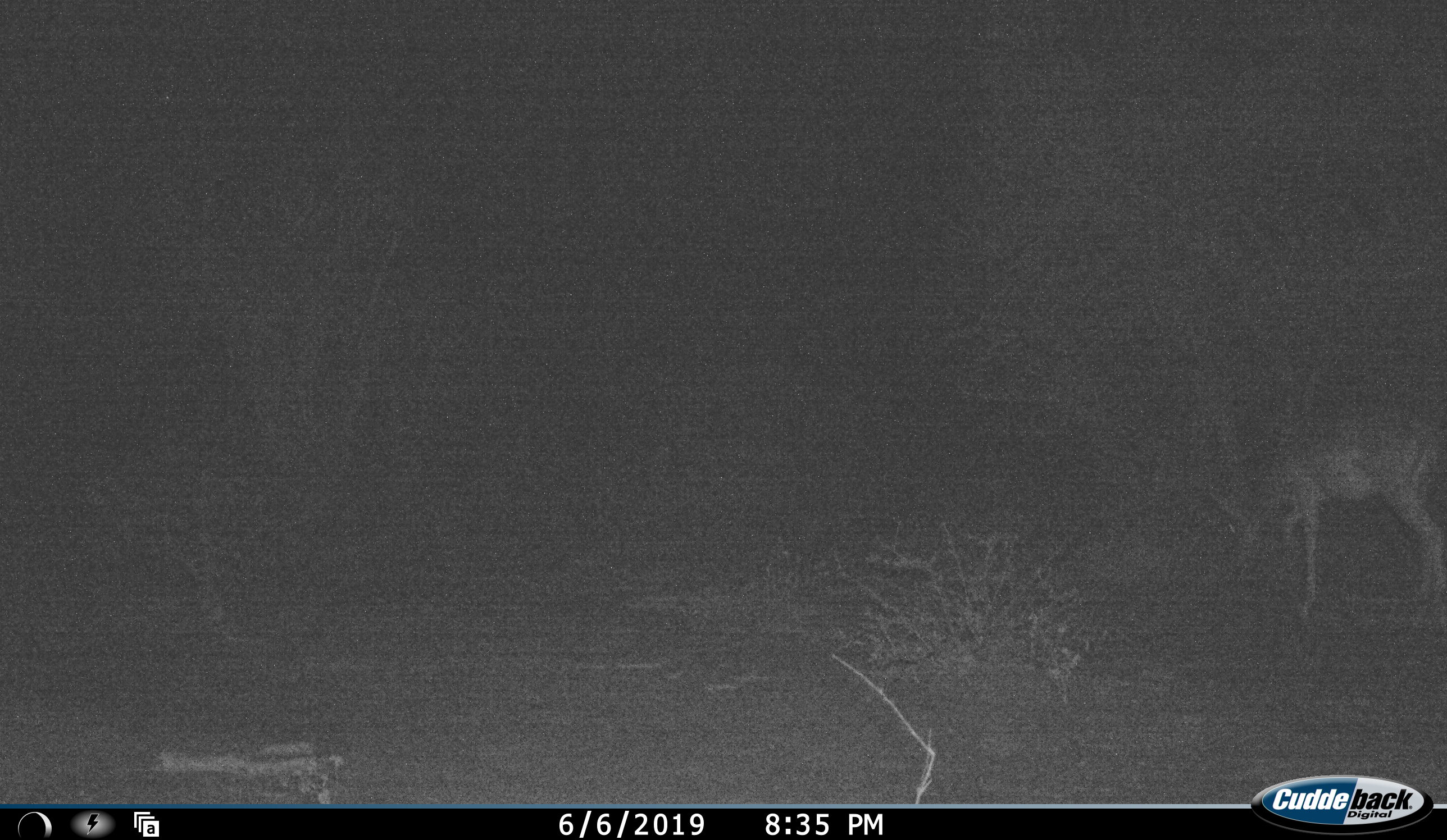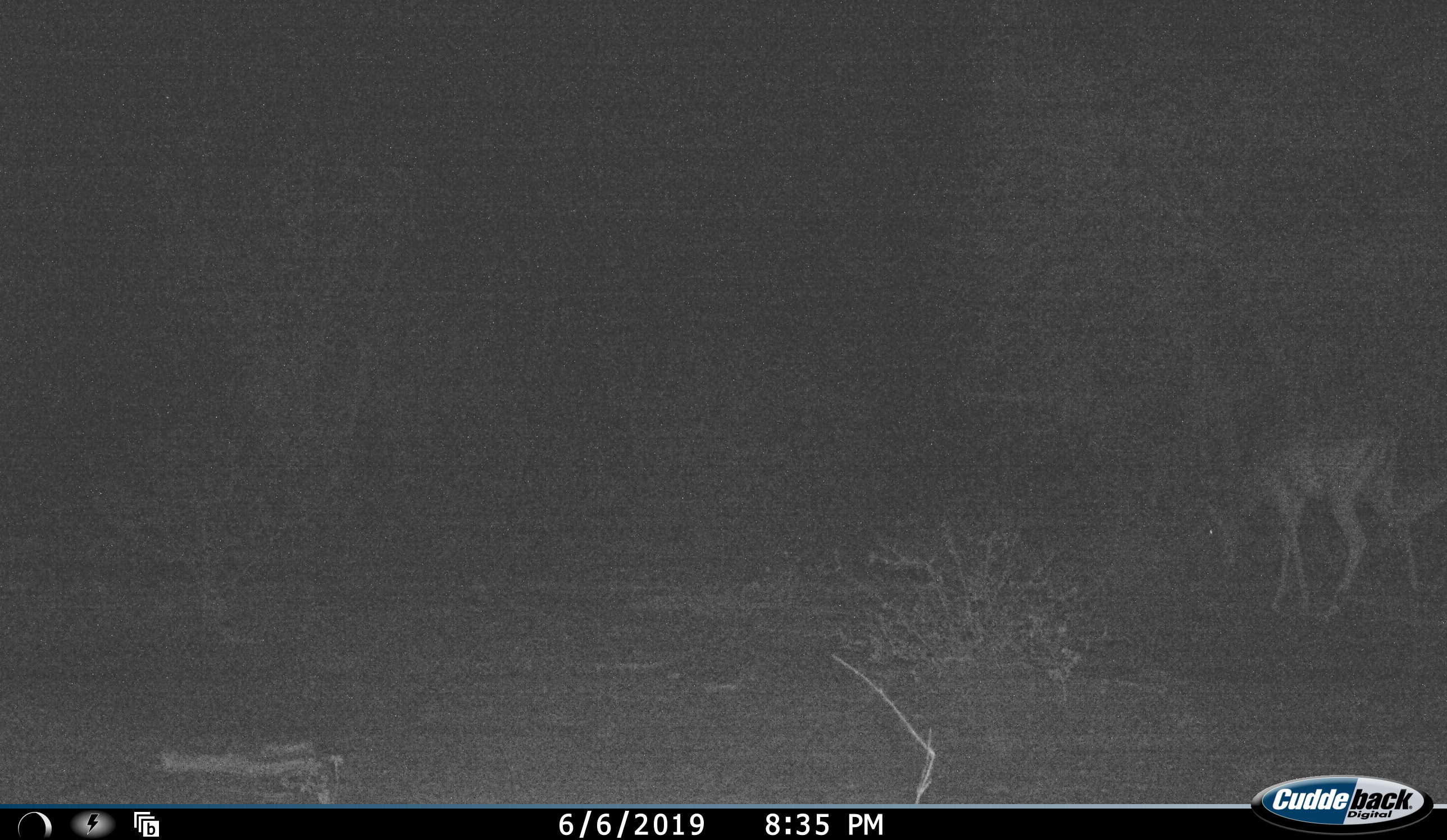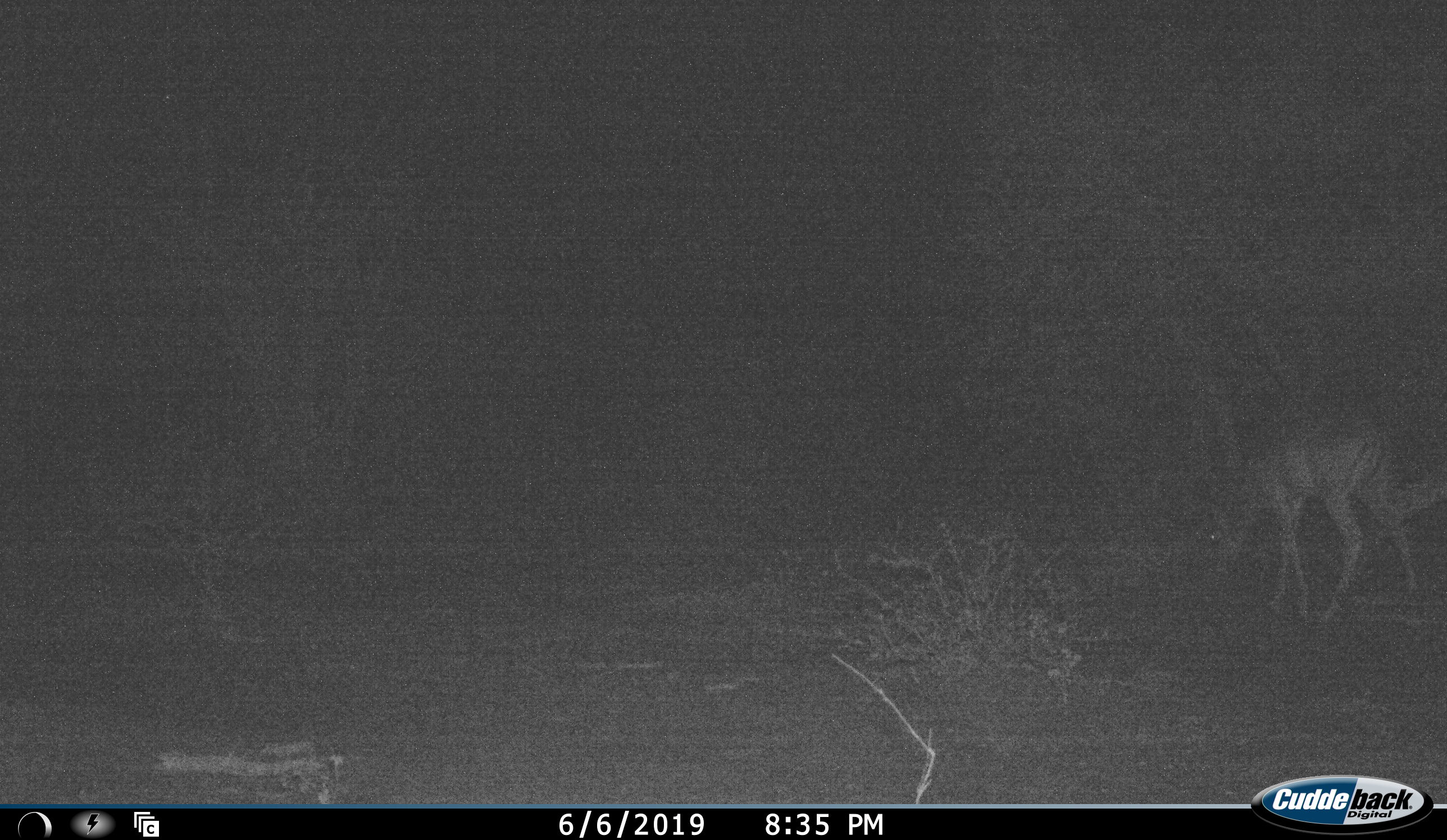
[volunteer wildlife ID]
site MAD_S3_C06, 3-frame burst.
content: unidentified animal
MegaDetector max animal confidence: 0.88